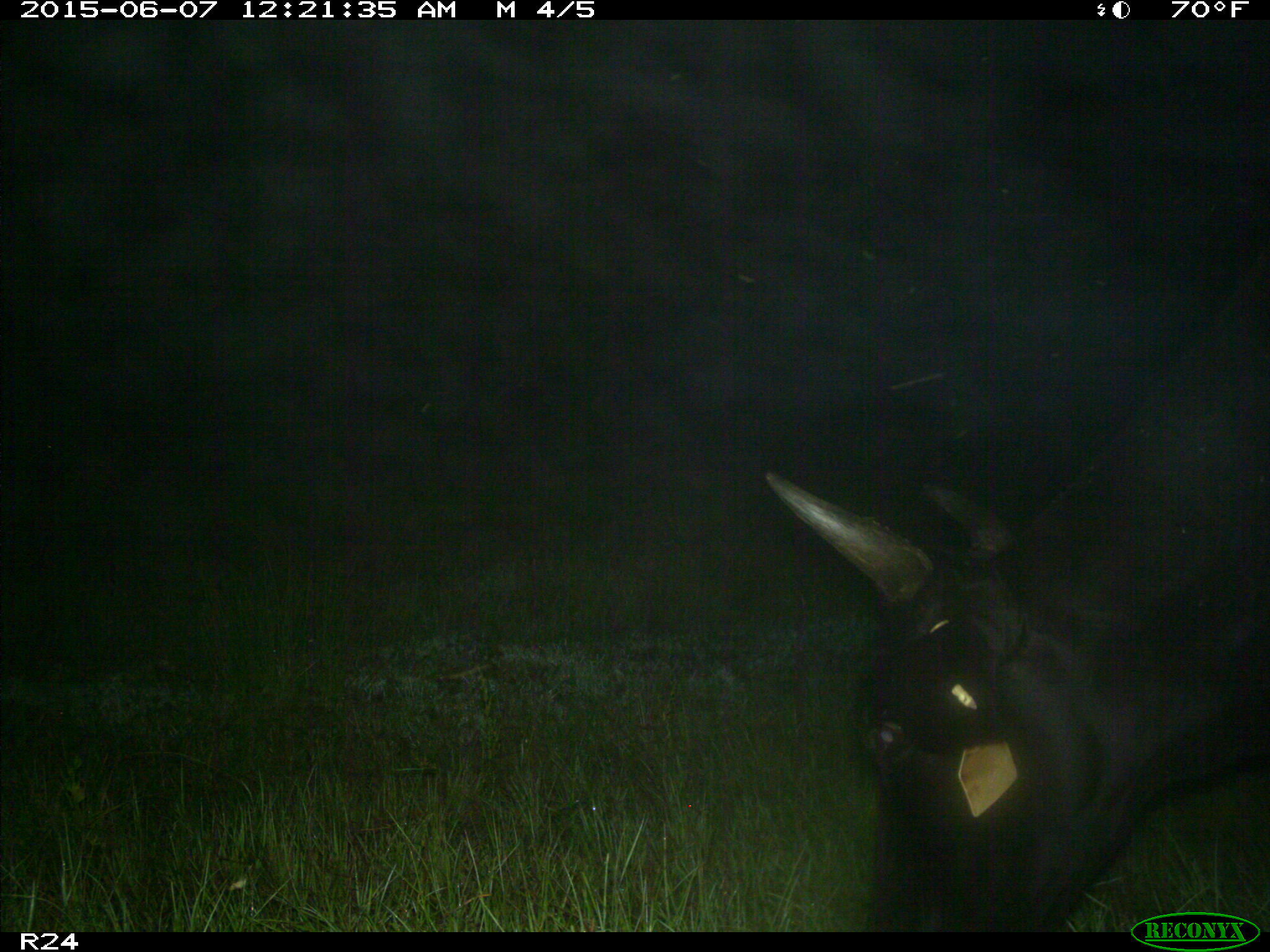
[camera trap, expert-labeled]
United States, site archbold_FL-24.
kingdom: Animalia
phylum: Chordata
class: Mammalia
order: Artiodactyla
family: Bovidae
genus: Bos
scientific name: Bos taurus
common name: domestic cow